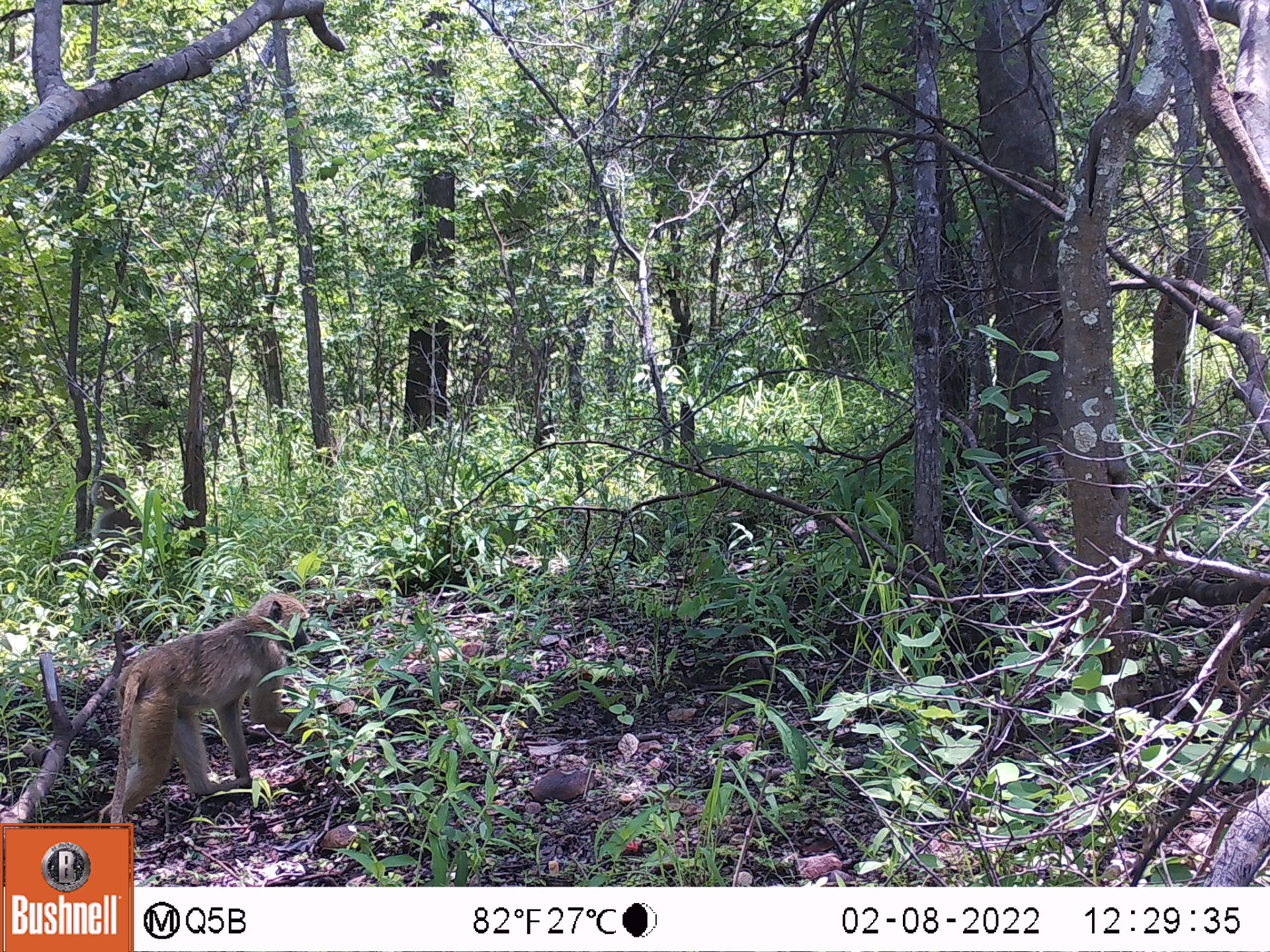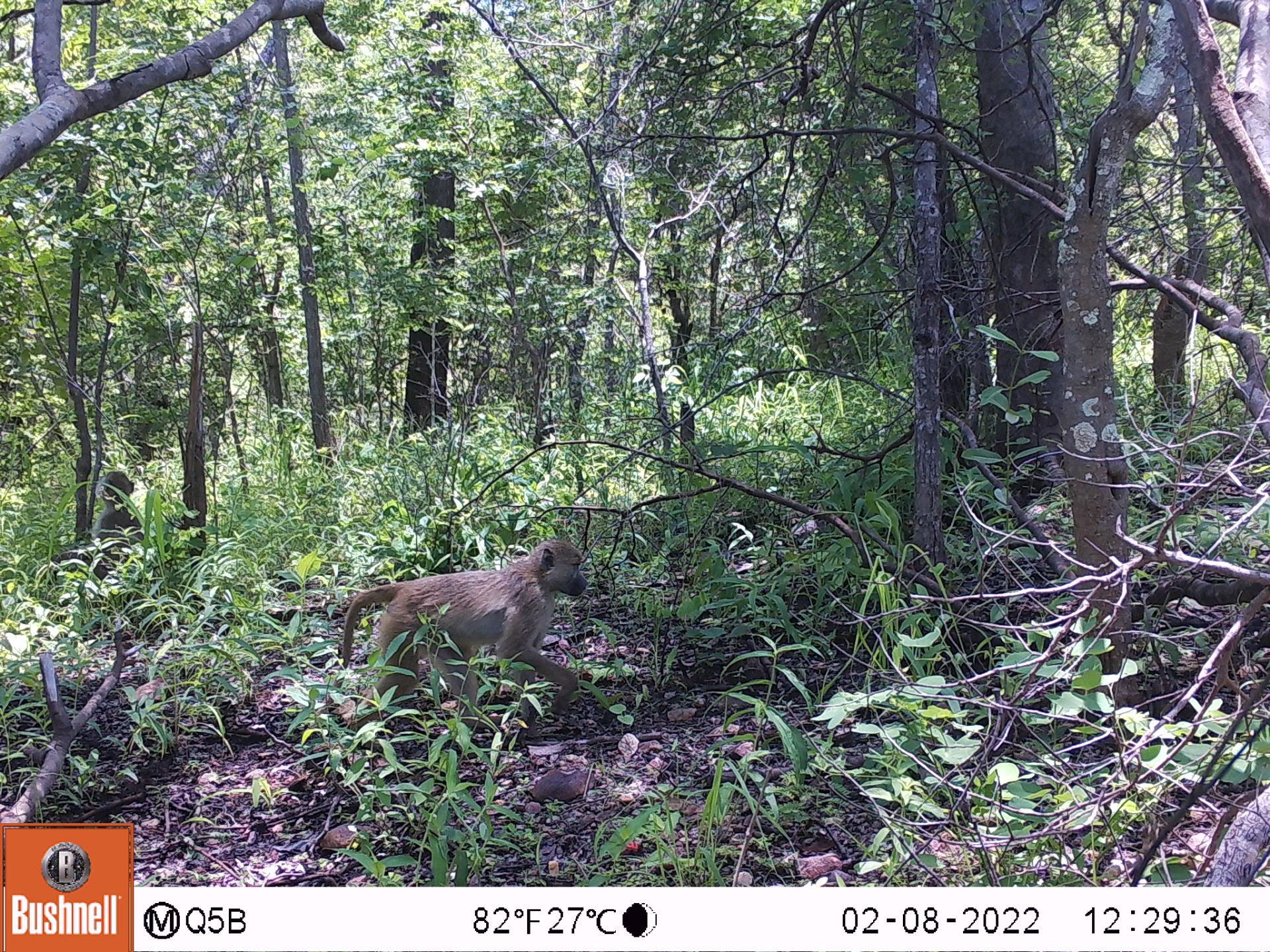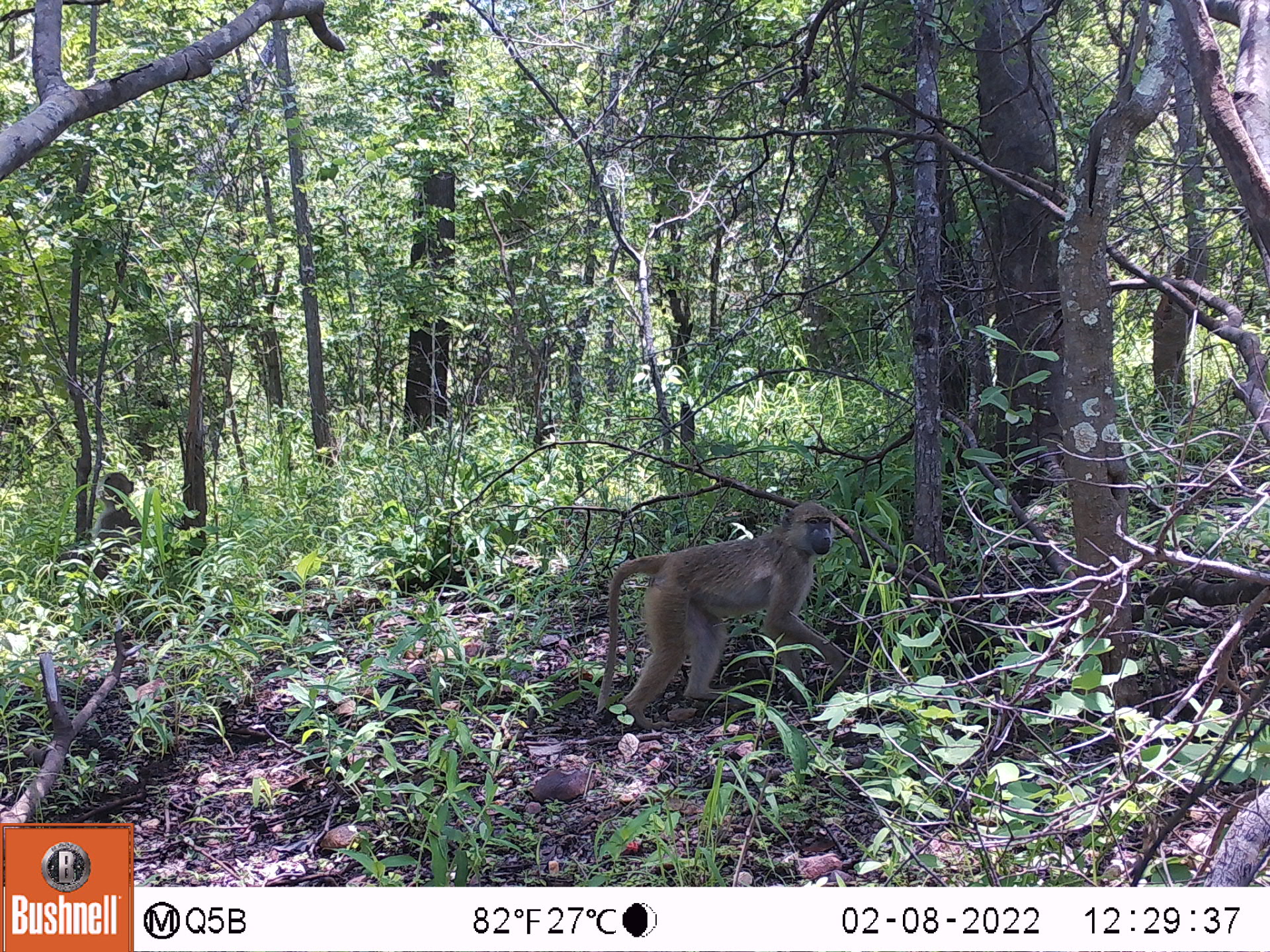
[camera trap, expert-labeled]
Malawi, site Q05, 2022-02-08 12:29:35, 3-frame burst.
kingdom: Animalia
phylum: Chordata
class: Mammalia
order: Primates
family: Cercopithecidae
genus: Papio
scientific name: Papio cynocephalus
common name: yellow baboon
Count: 2.